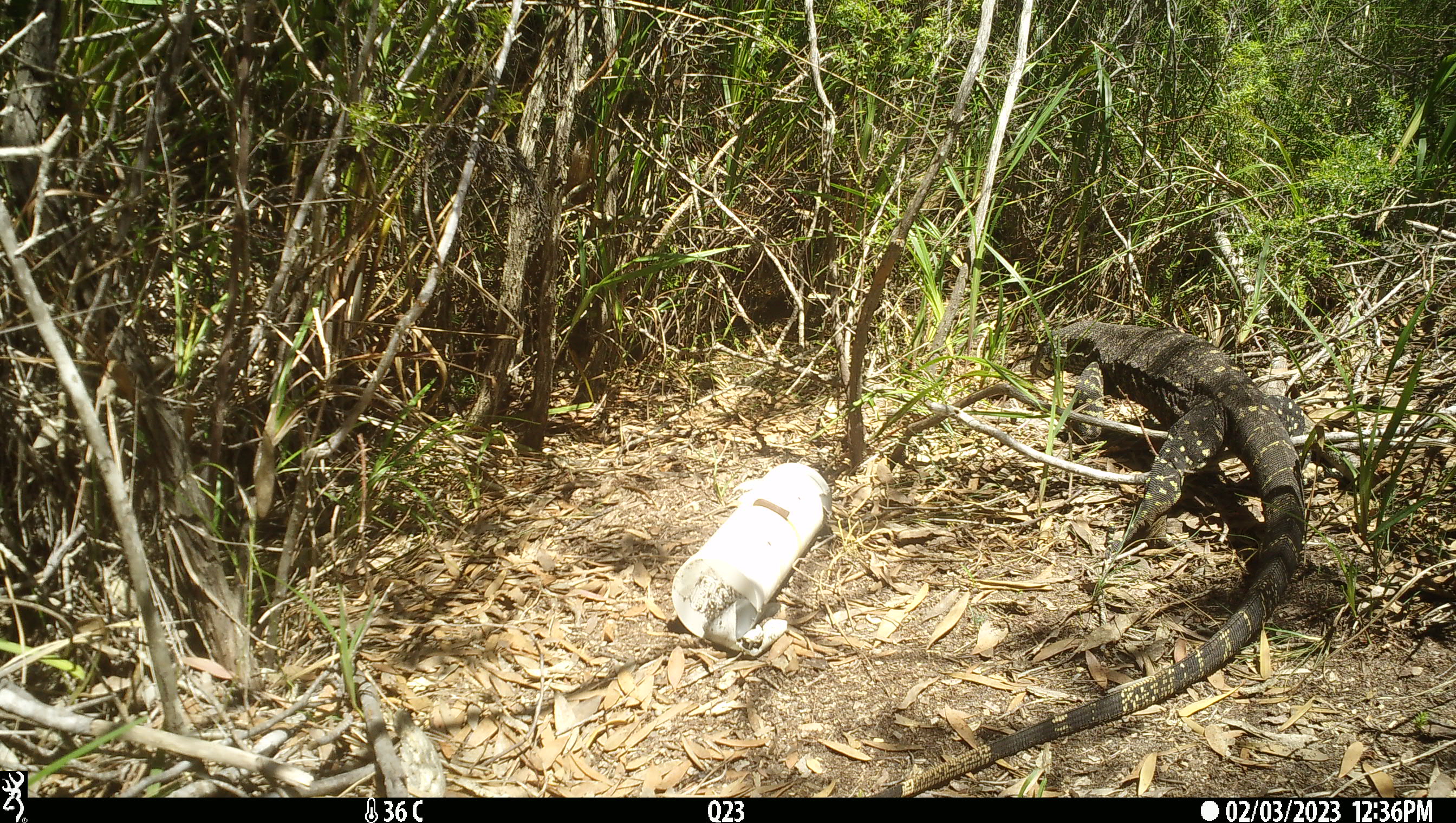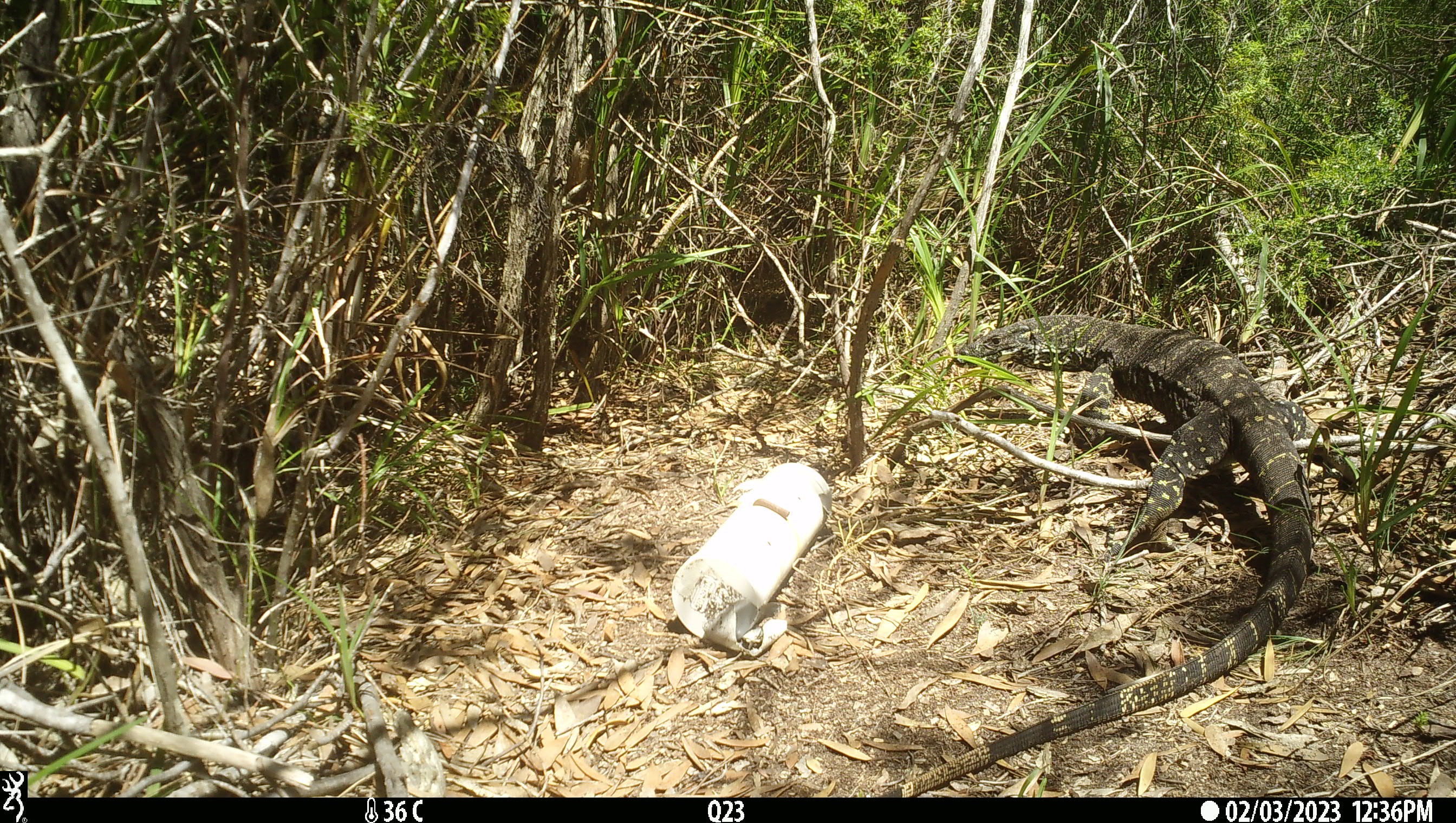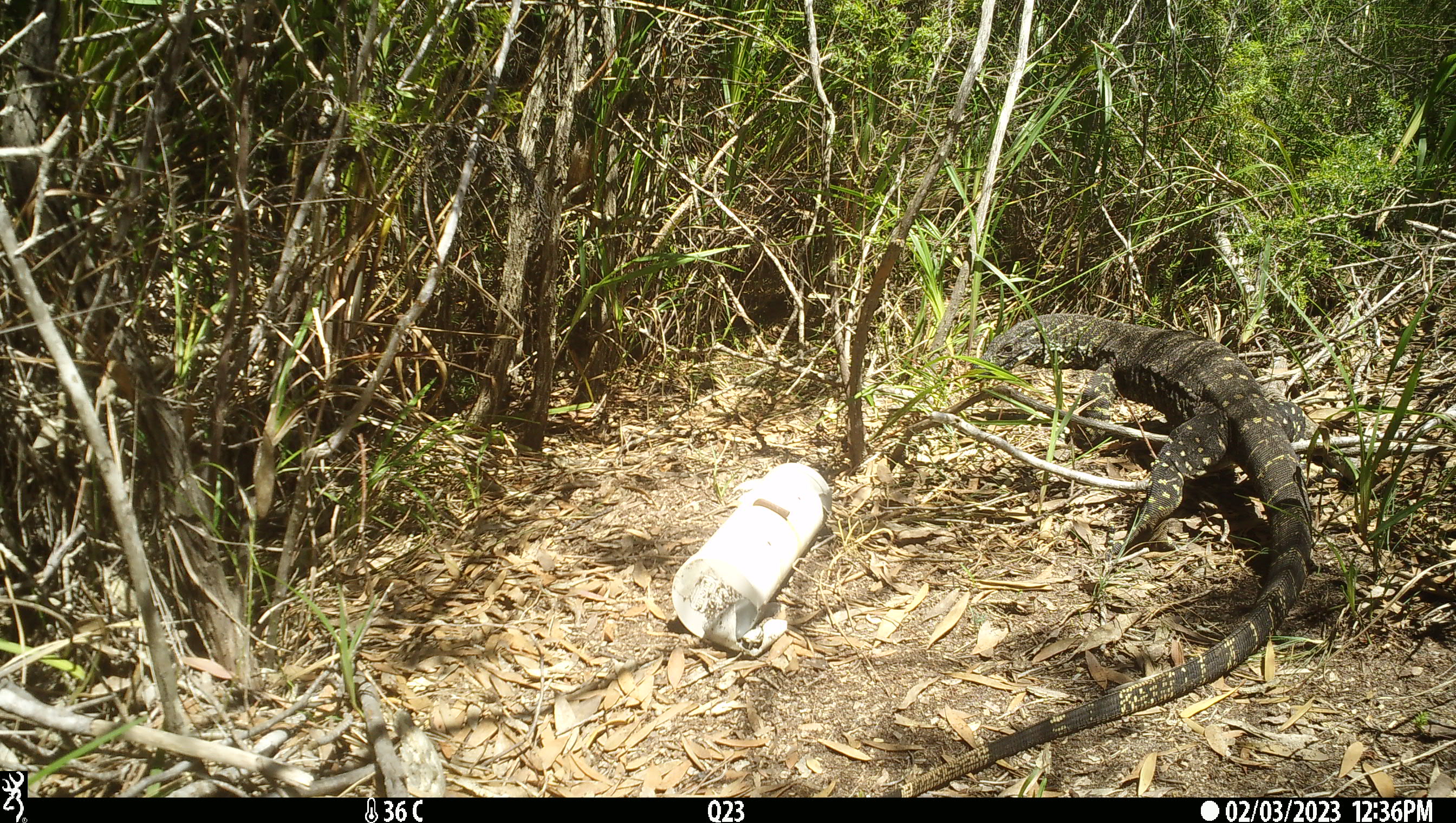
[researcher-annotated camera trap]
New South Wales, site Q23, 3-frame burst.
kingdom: Animalia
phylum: Chordata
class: Reptilia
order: Squamata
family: Varanidae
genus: Varanus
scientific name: Varanus varius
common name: lace monitor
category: goanna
Goanna (lace monitor) (Varanus varius).